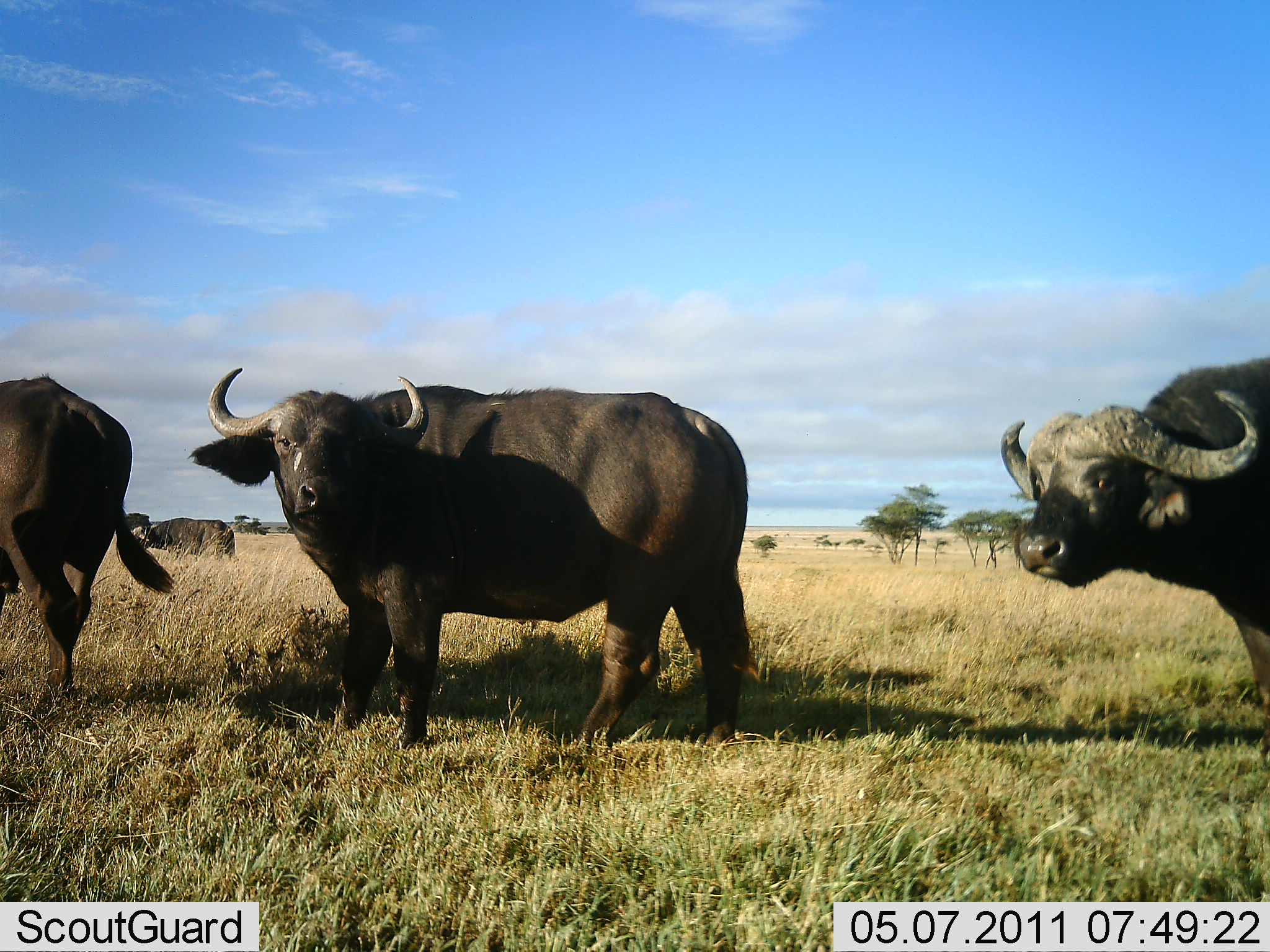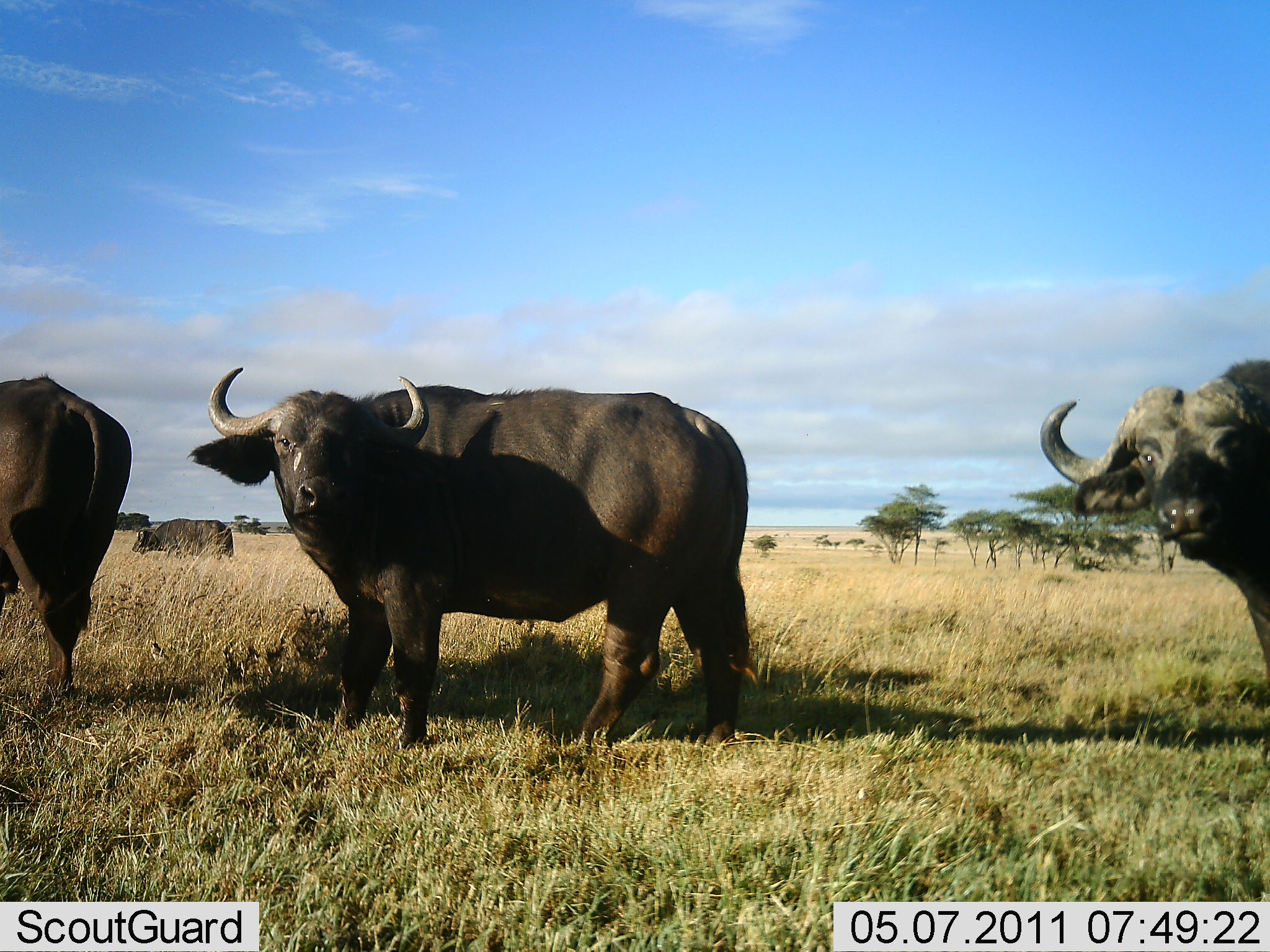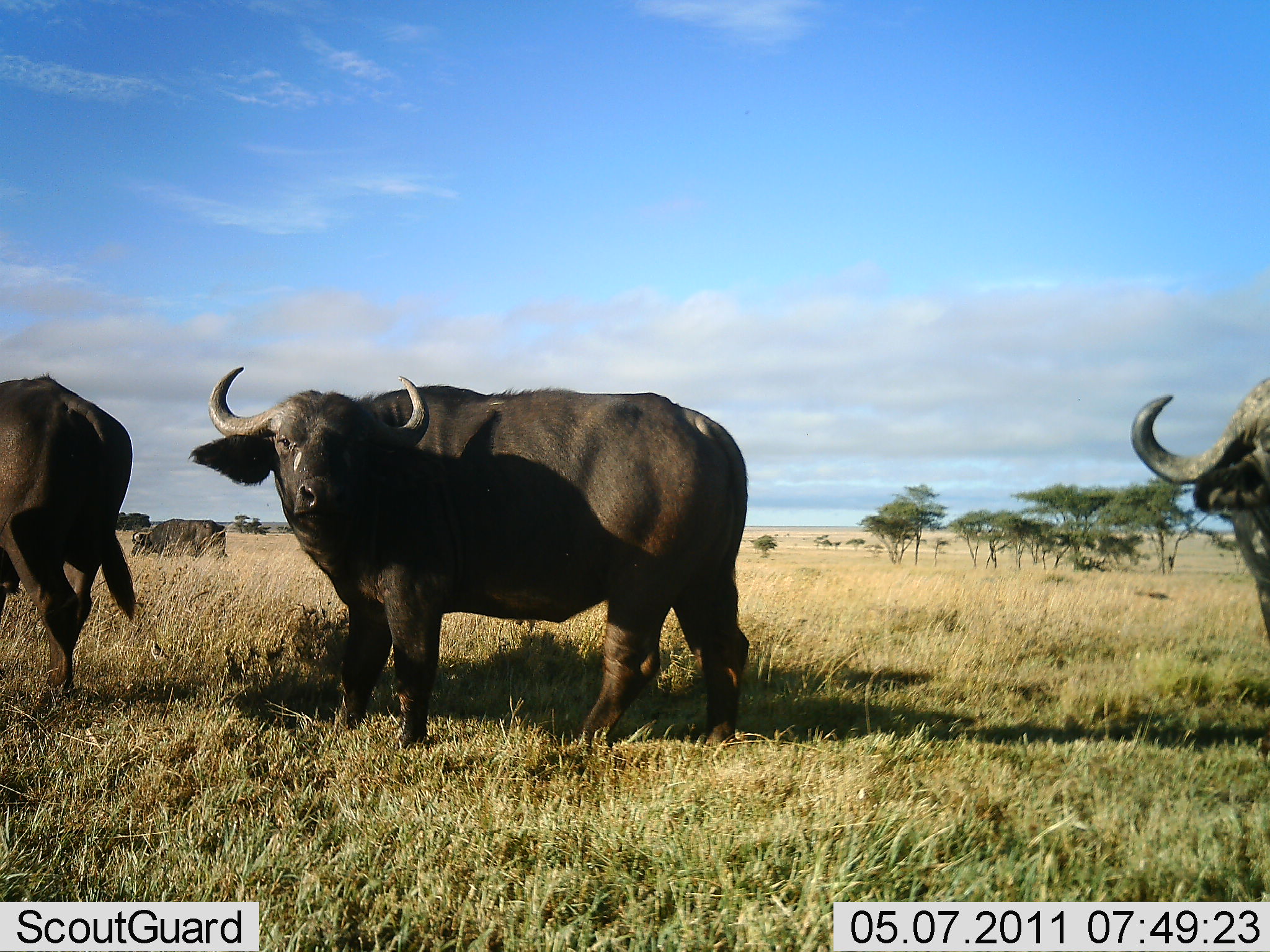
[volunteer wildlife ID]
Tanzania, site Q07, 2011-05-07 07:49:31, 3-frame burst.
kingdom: Animalia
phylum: Chordata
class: Mammalia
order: Artiodactyla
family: Bovidae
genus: Syncerus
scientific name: Syncerus caffer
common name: cape buffalo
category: buffalo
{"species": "buffalo (cape buffalo) (Syncerus caffer)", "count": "3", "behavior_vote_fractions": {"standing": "100%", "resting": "0%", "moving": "20%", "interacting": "0%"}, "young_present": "0%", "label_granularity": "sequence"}